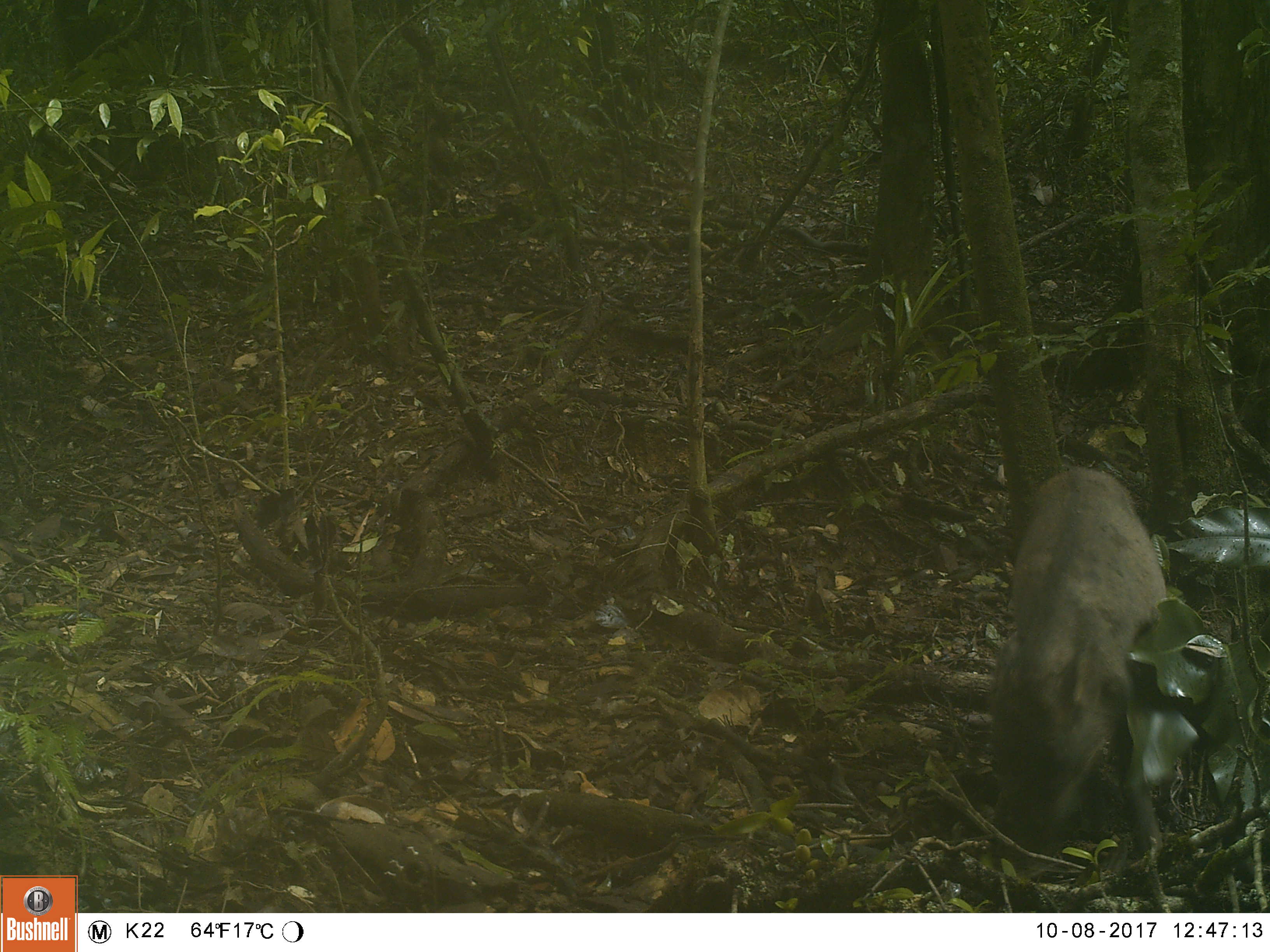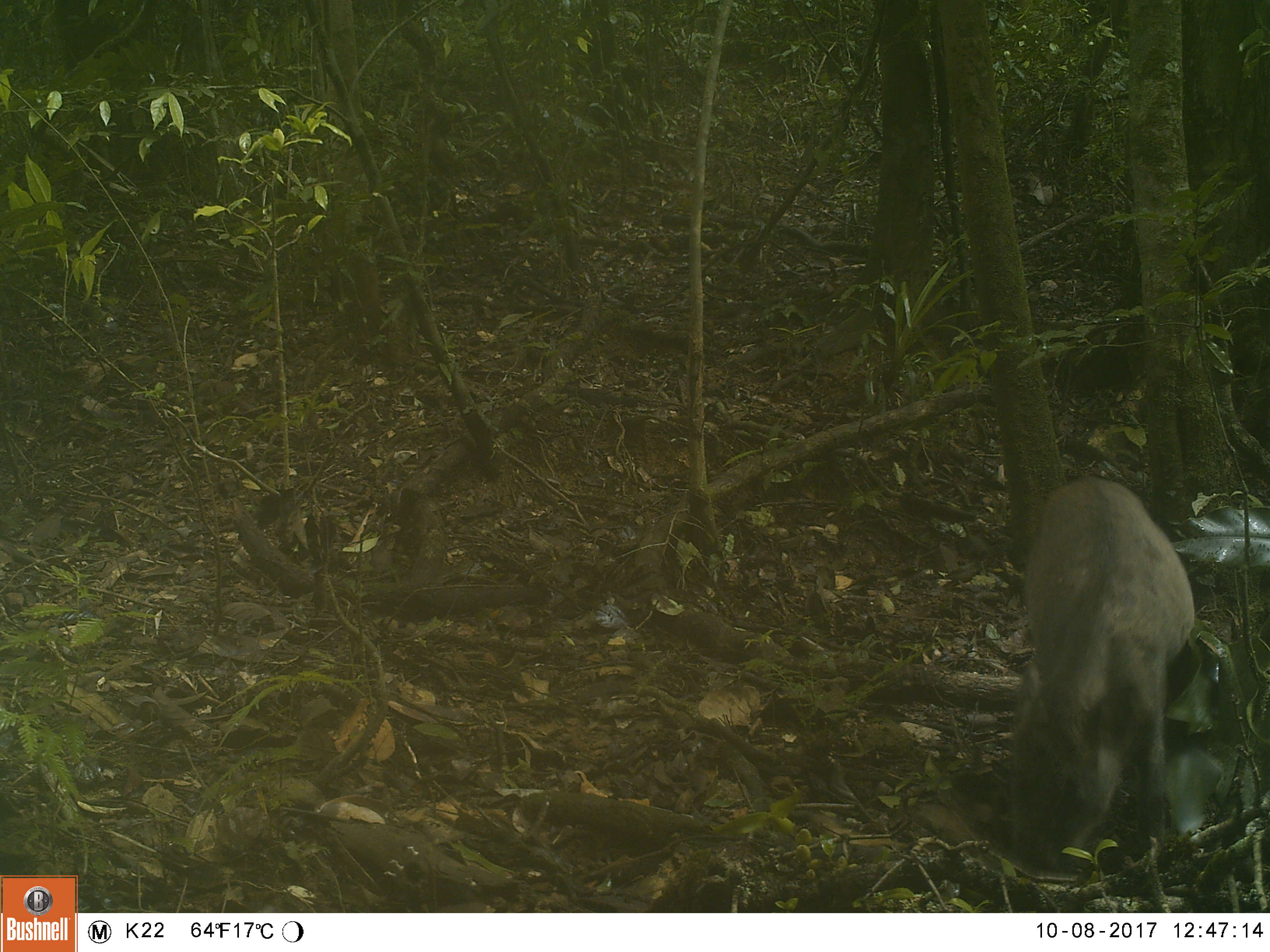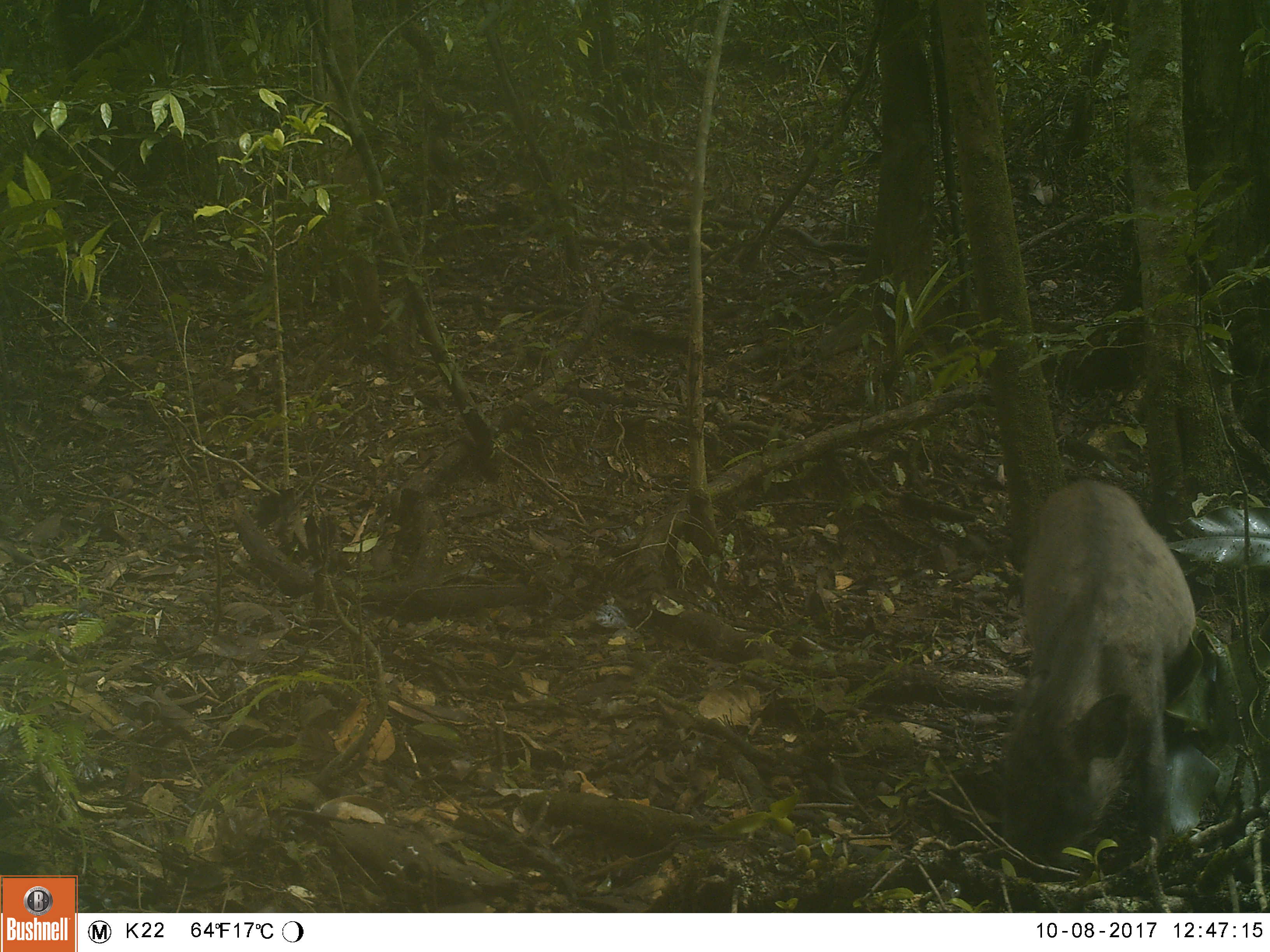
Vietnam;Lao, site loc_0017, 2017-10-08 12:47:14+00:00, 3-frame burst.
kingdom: Animalia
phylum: Chordata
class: Mammalia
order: Artiodactyla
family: Suidae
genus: Sus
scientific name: Sus scrofa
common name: eurasian wild pig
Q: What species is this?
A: Eurasian wild pig (Sus scrofa).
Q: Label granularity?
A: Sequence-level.